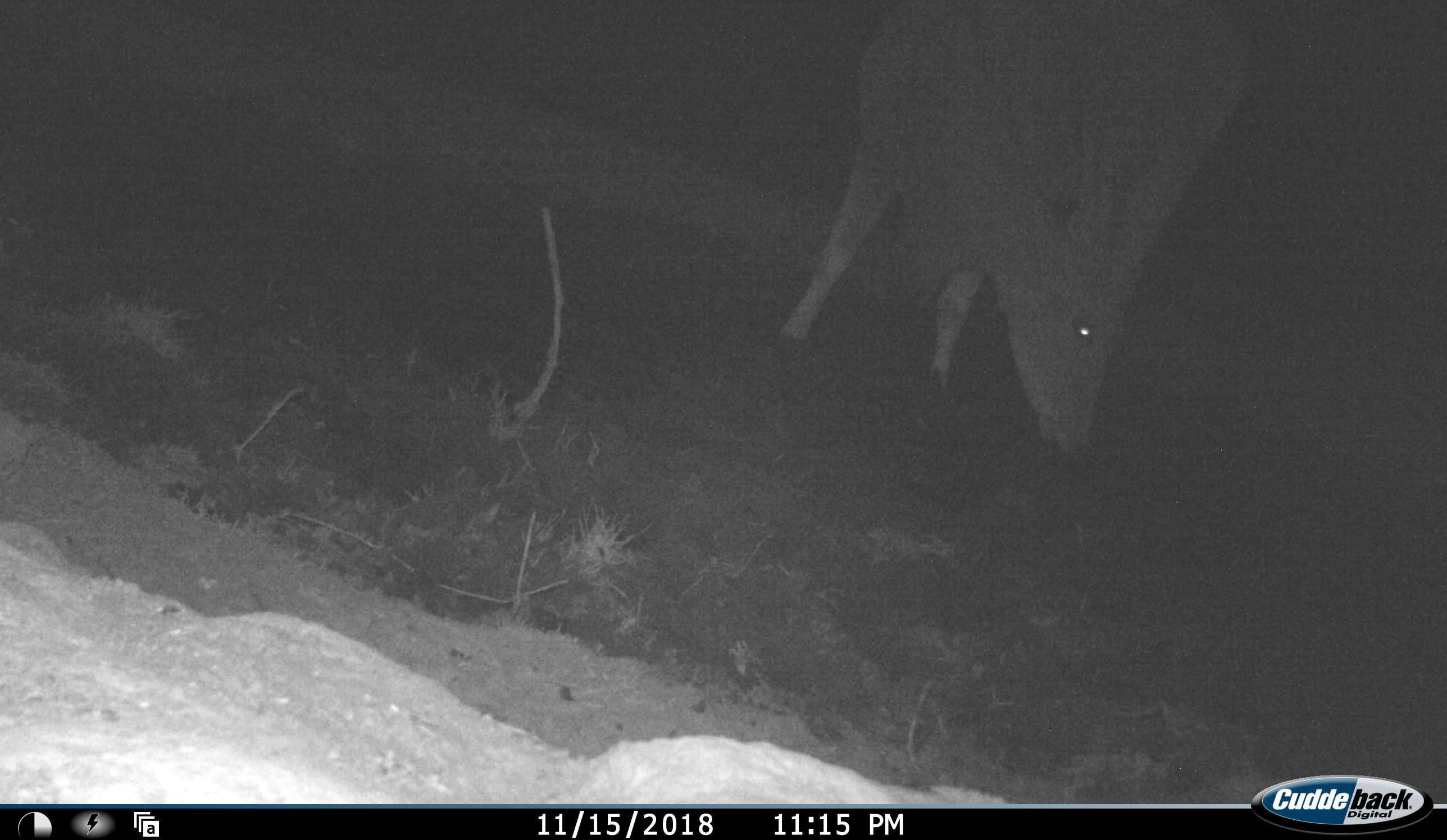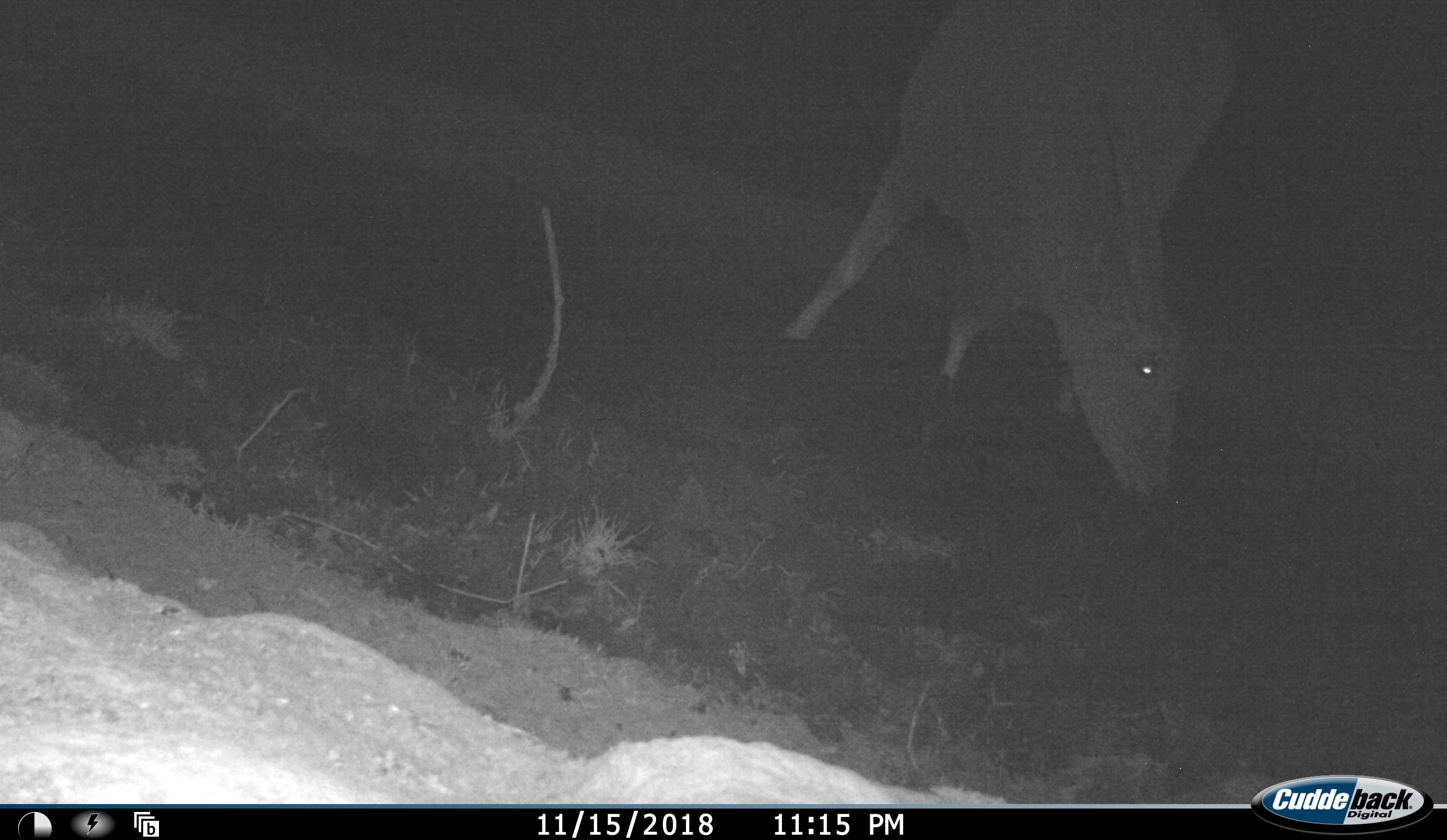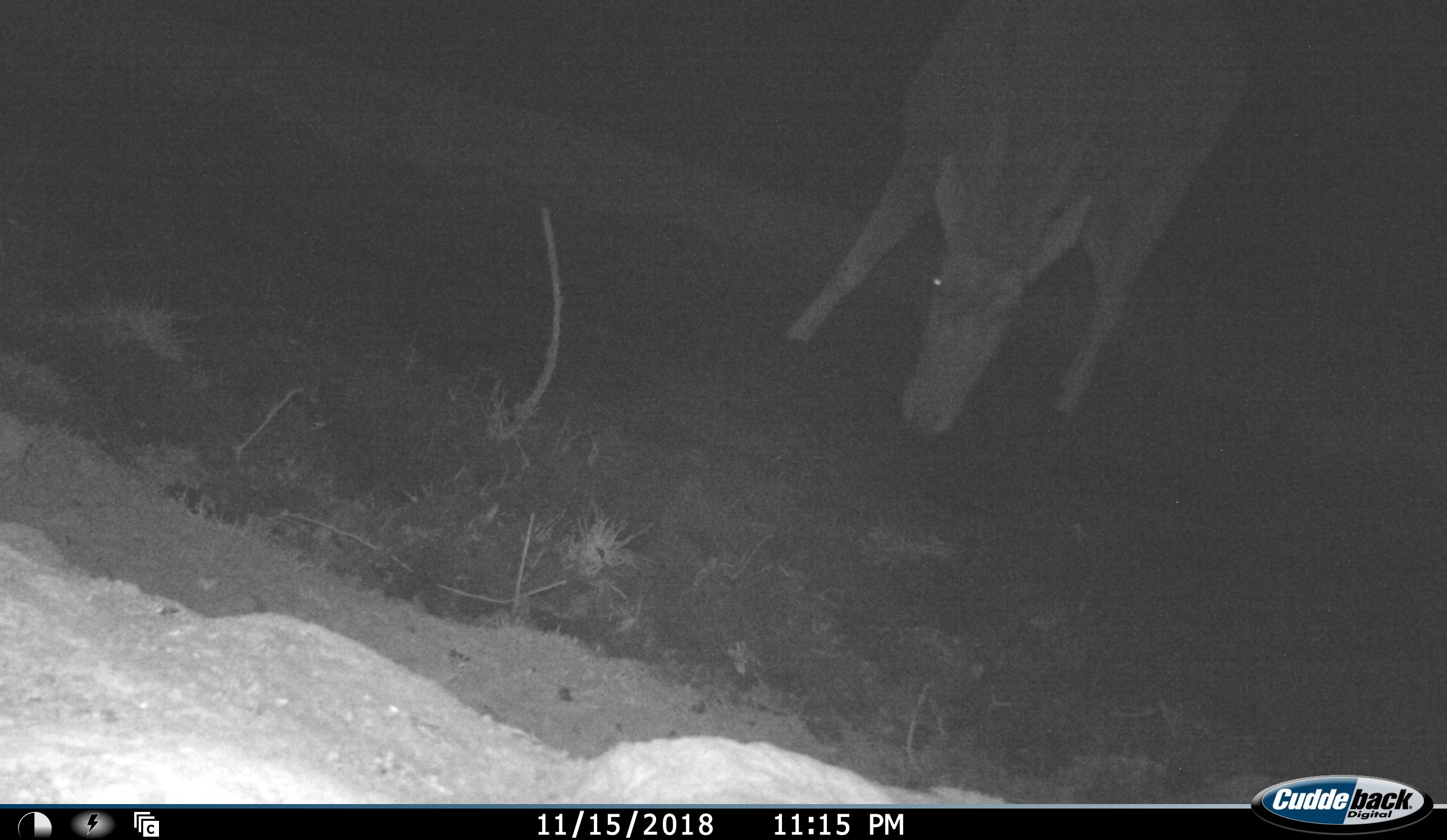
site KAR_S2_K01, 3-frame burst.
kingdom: Animalia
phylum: Chordata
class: Mammalia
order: Artiodactyla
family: Bovidae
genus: Tragelaphus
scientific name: Tragelaphus oryx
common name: eland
Eland (Tragelaphus oryx), count 1. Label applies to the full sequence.